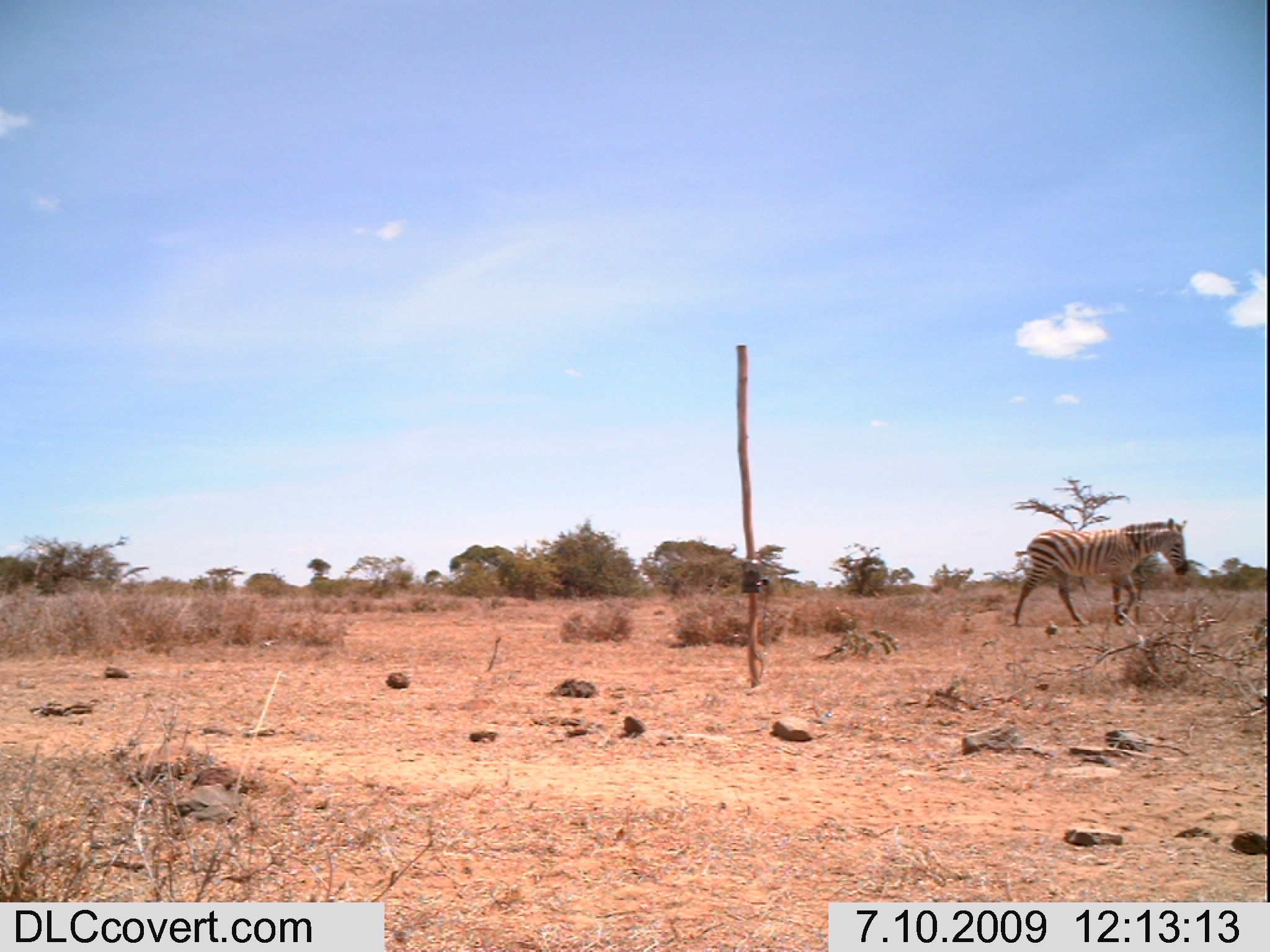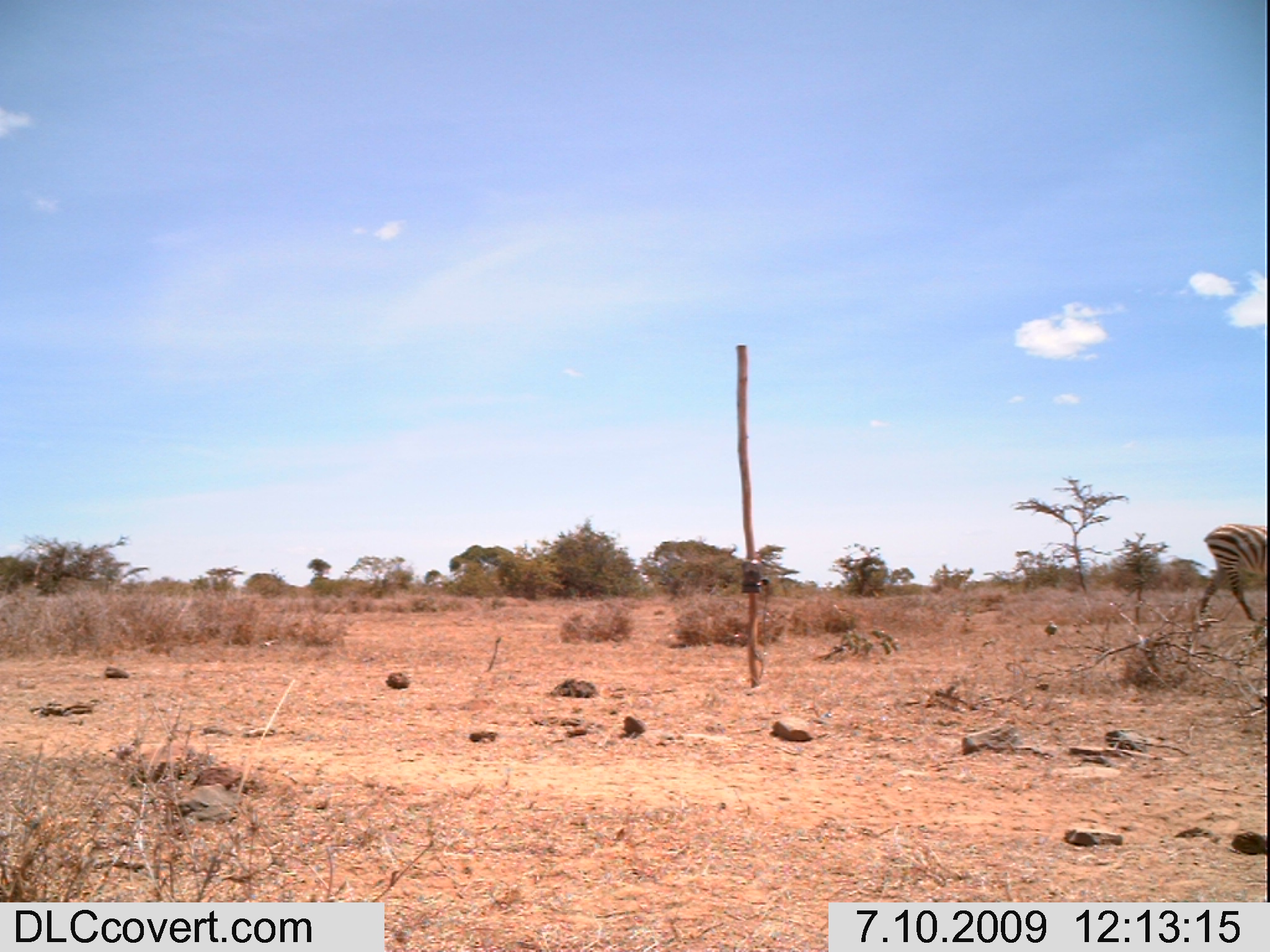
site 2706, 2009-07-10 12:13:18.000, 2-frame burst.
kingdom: Animalia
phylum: Chordata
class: Mammalia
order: Perissodactyla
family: Equidae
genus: Equus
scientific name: Equus quagga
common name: plains zebra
Equus quagga (plains zebra), count 1.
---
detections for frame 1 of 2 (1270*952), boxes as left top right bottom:
equus quagga: 1011 518 1189 625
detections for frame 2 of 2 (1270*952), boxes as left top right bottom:
equus quagga: 1196 522 1267 621